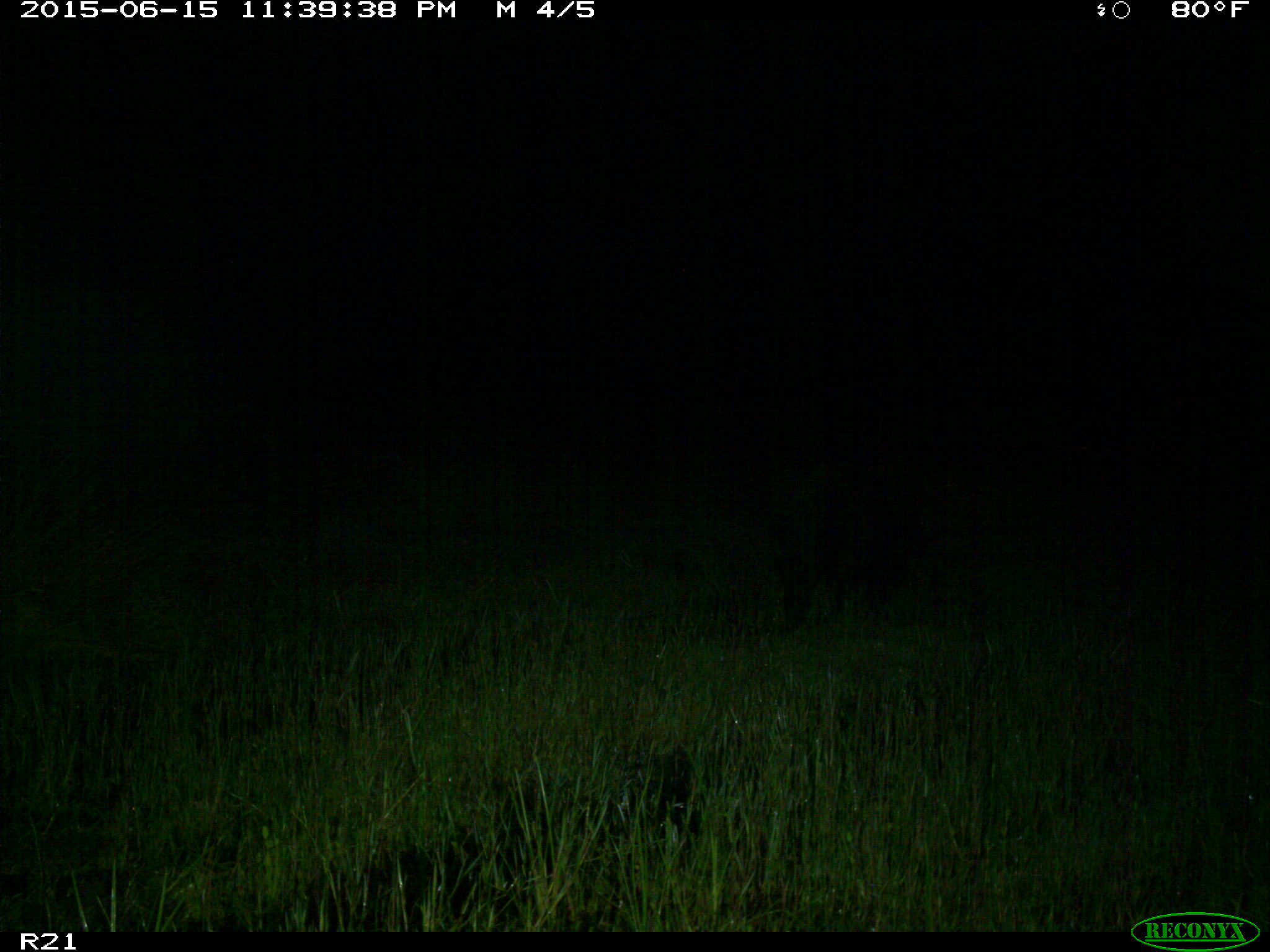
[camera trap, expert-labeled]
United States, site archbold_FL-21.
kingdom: Animalia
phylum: Chordata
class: Mammalia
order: Artiodactyla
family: Suidae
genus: Sus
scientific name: Sus scrofa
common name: wild boar